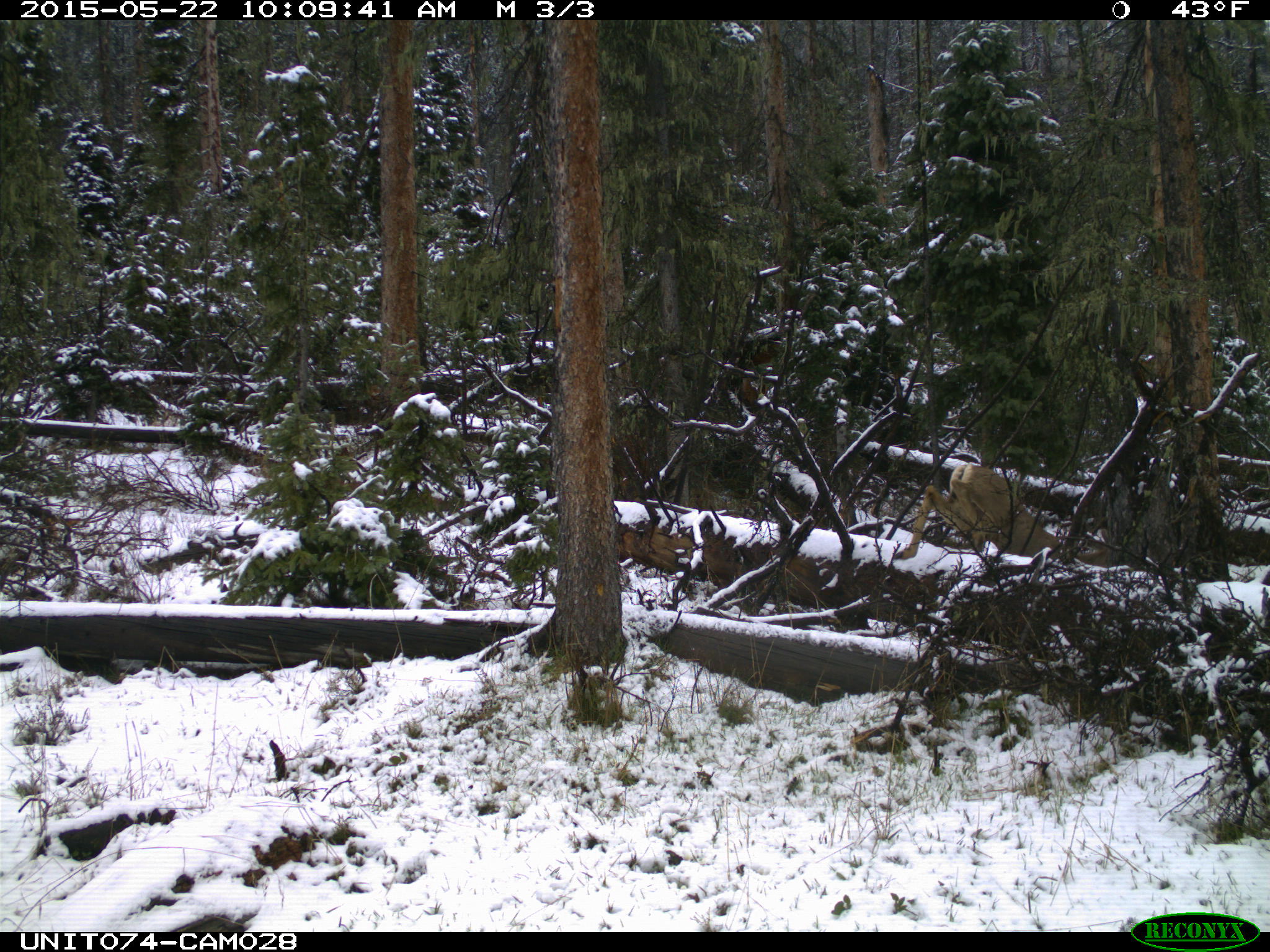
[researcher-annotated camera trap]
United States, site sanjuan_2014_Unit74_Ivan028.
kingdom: Animalia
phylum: Chordata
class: Mammalia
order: Artiodactyla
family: Cervidae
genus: Odocoileus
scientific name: Odocoileus hemionus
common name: mule deer